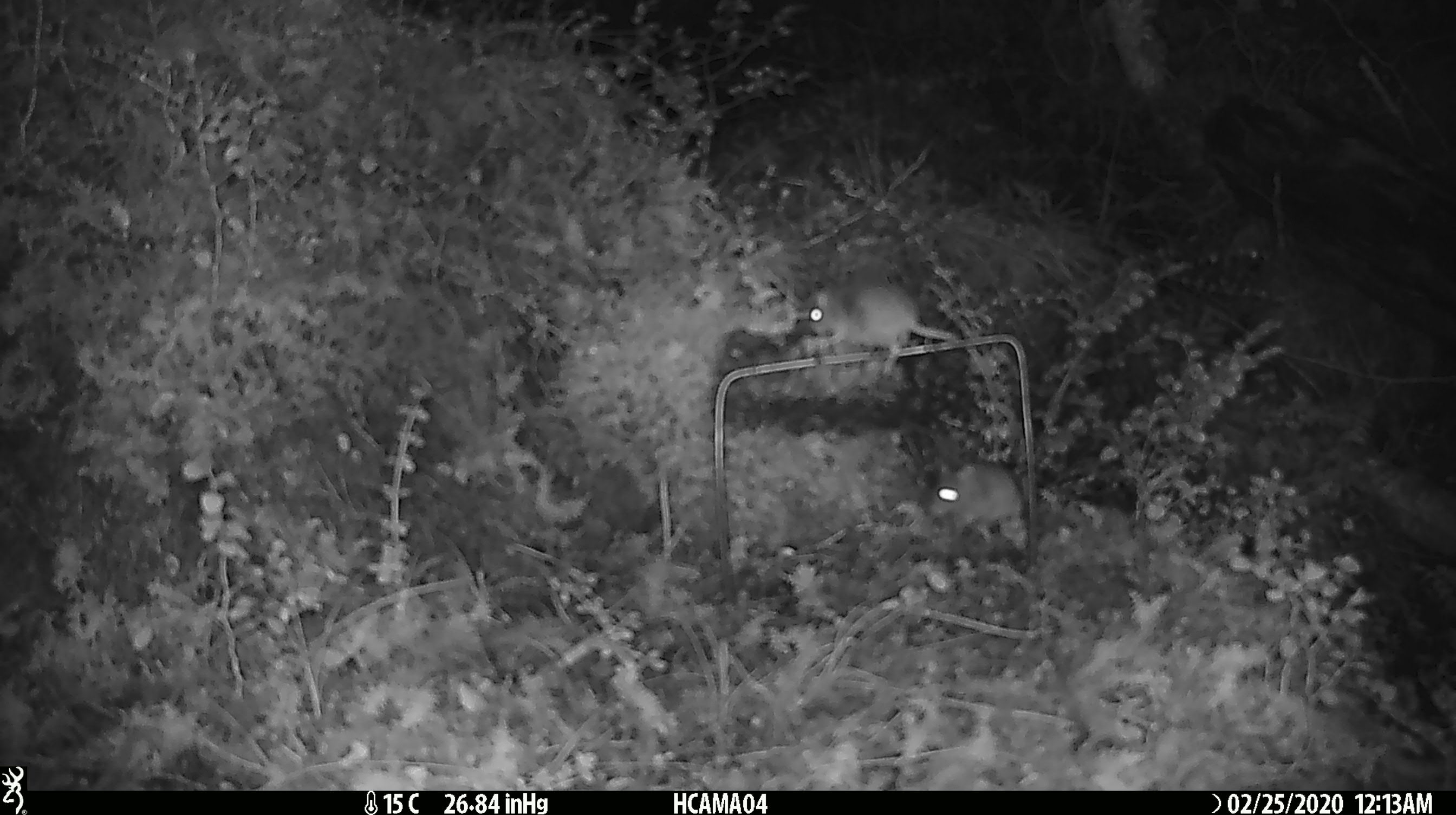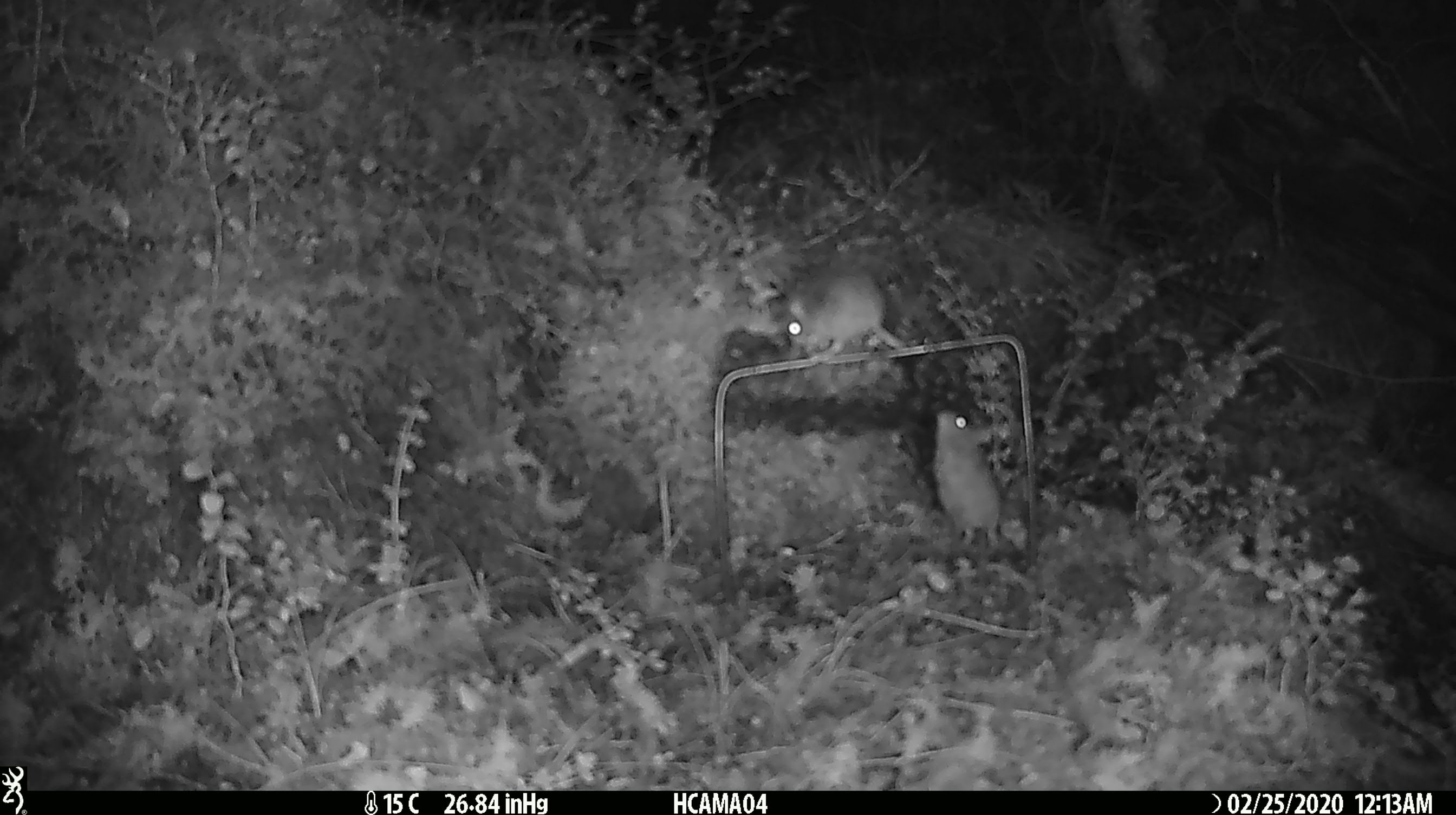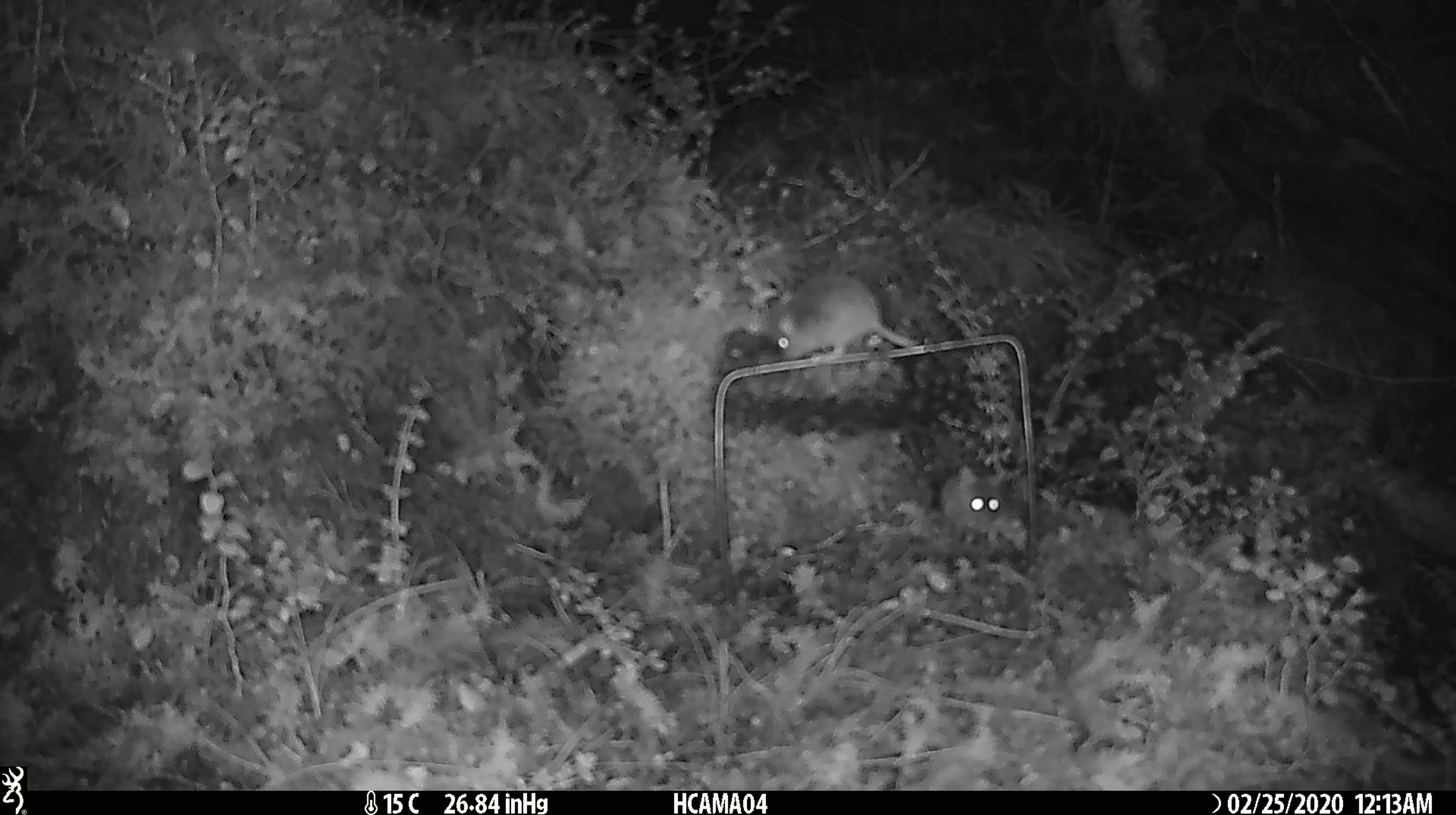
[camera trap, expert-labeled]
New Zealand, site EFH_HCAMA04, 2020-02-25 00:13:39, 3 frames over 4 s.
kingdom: Animalia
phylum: Chordata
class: Mammalia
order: Rodentia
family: Muridae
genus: Mus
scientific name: Mus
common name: mouse